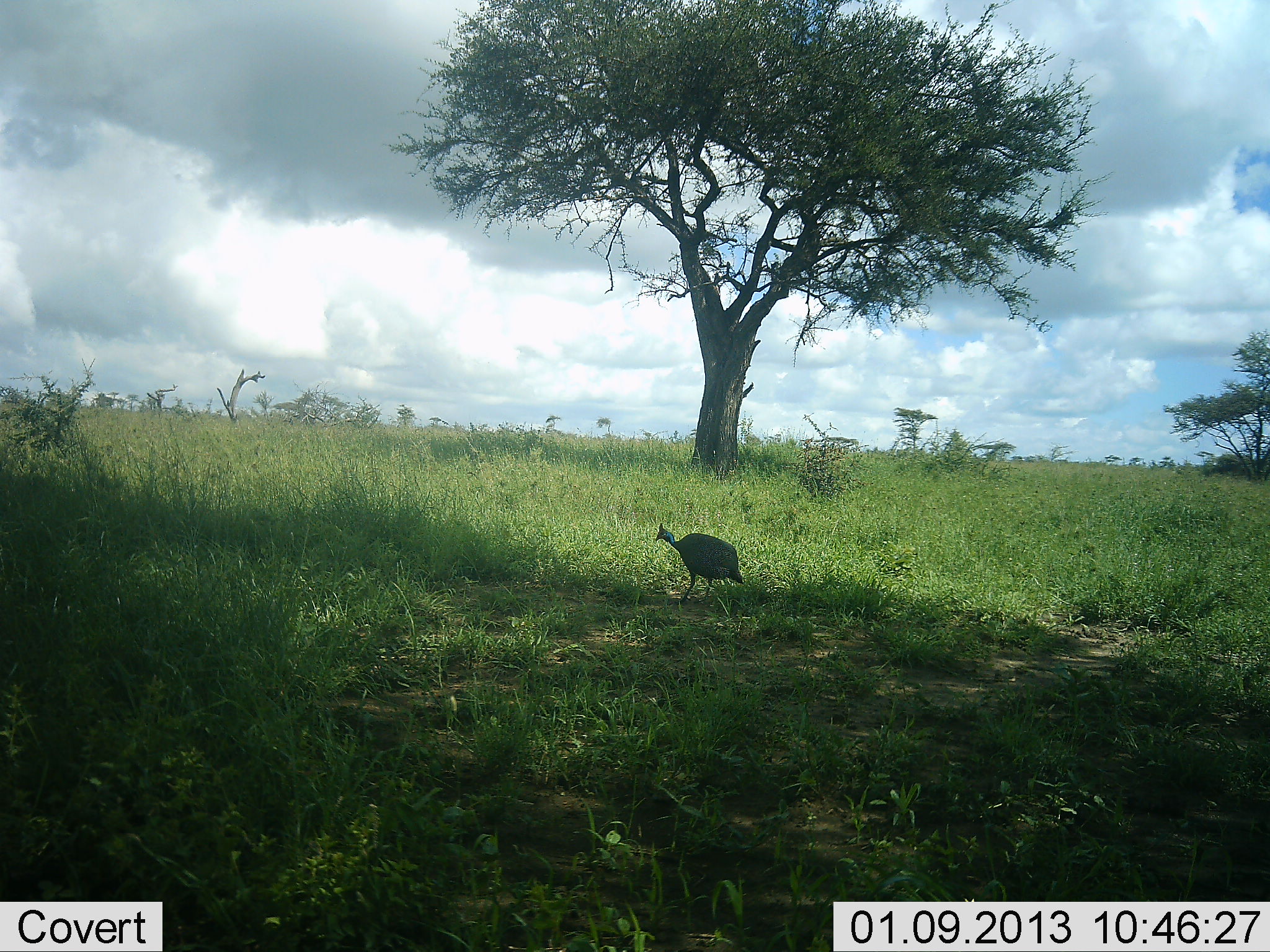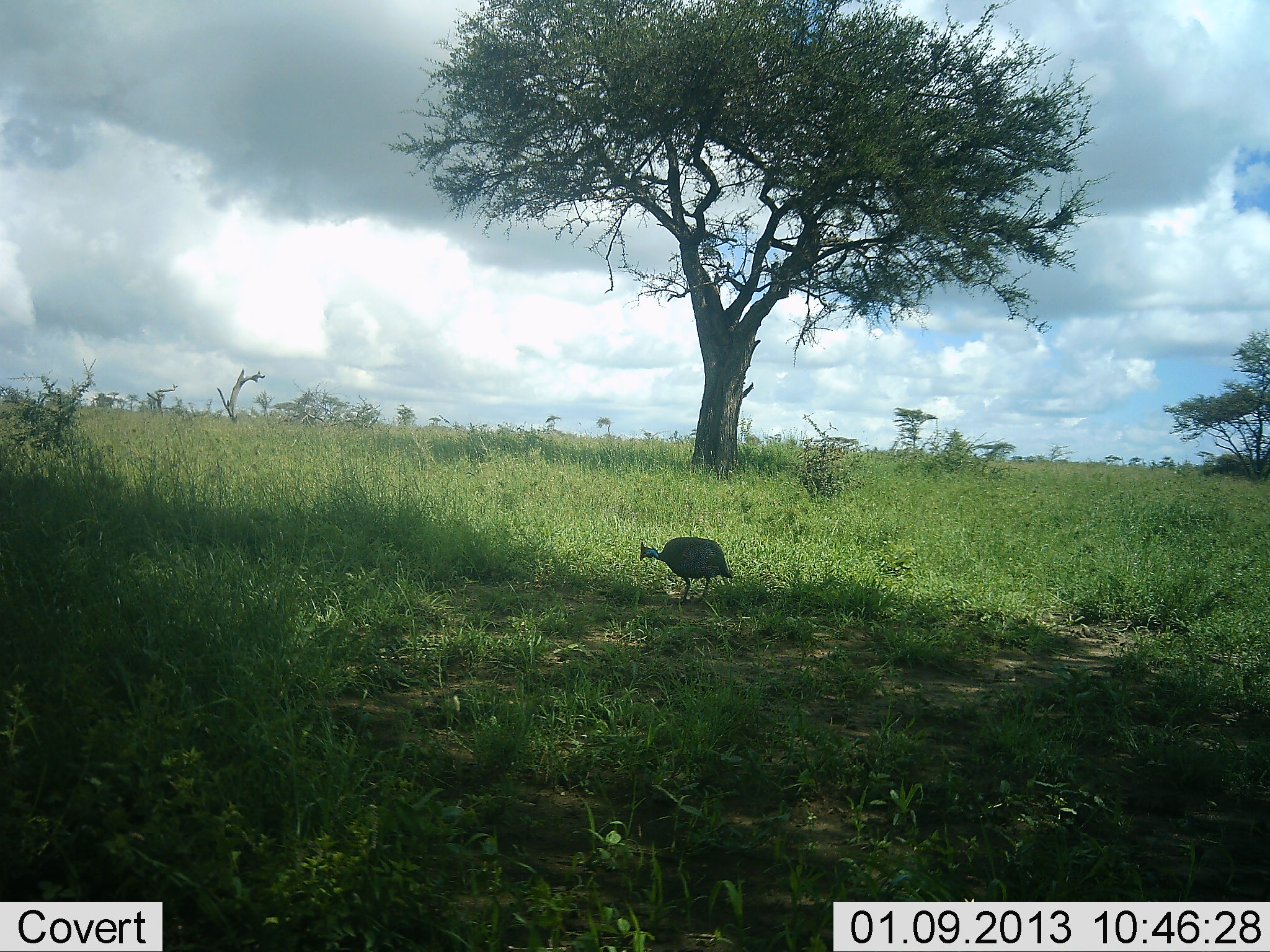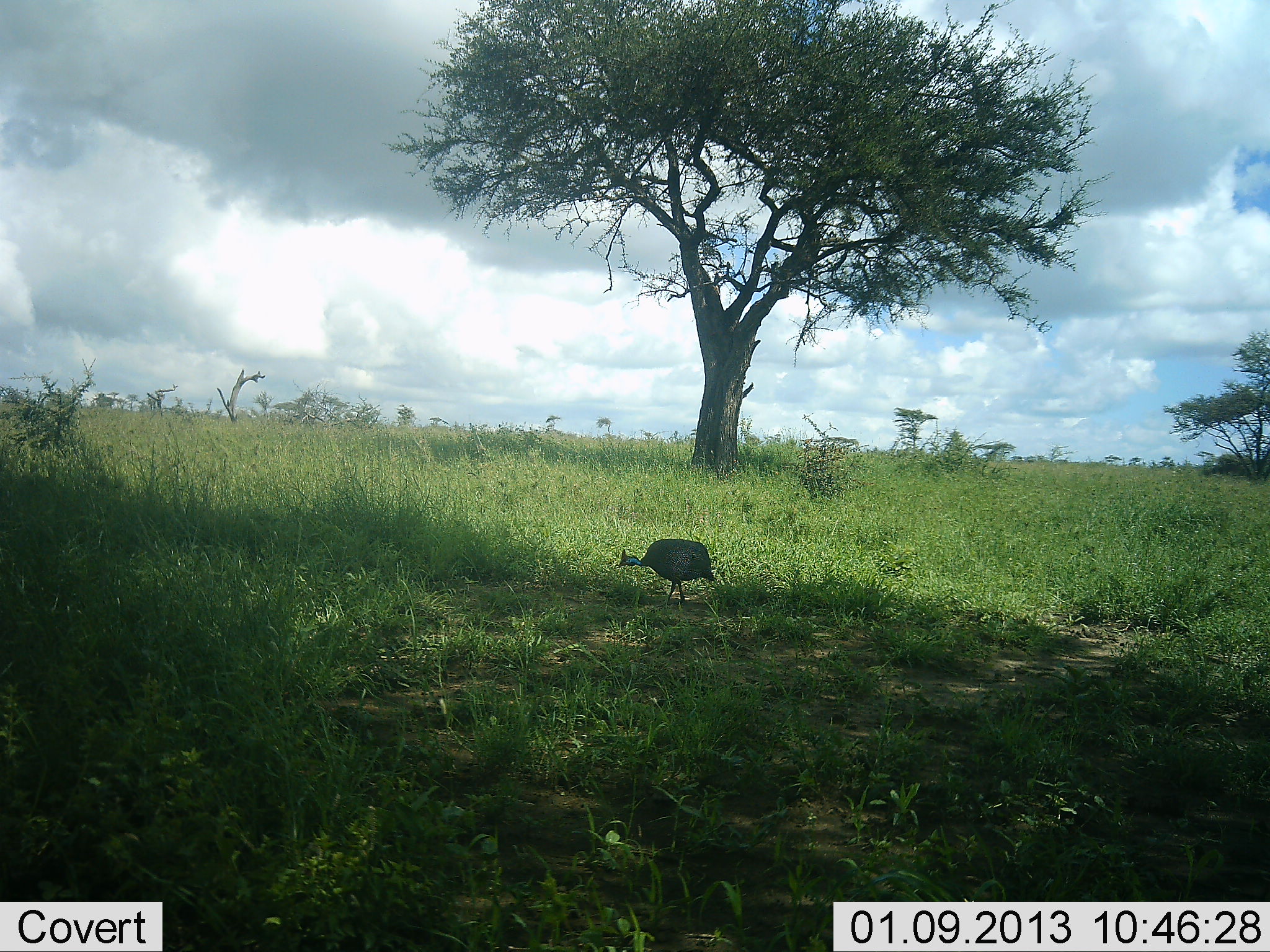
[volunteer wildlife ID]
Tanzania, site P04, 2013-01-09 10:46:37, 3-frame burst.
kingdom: Animalia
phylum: Chordata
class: Aves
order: Galliformes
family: Numididae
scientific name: Numididae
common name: guinea fowl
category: guineafowl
Guineafowl (guinea fowl) (Numididae), count 1. Behavior (volunteer vote fractions): standing 18%, resting 0%, moving 32%, interacting 0%. Young present (vote fraction): 0%. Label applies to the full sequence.